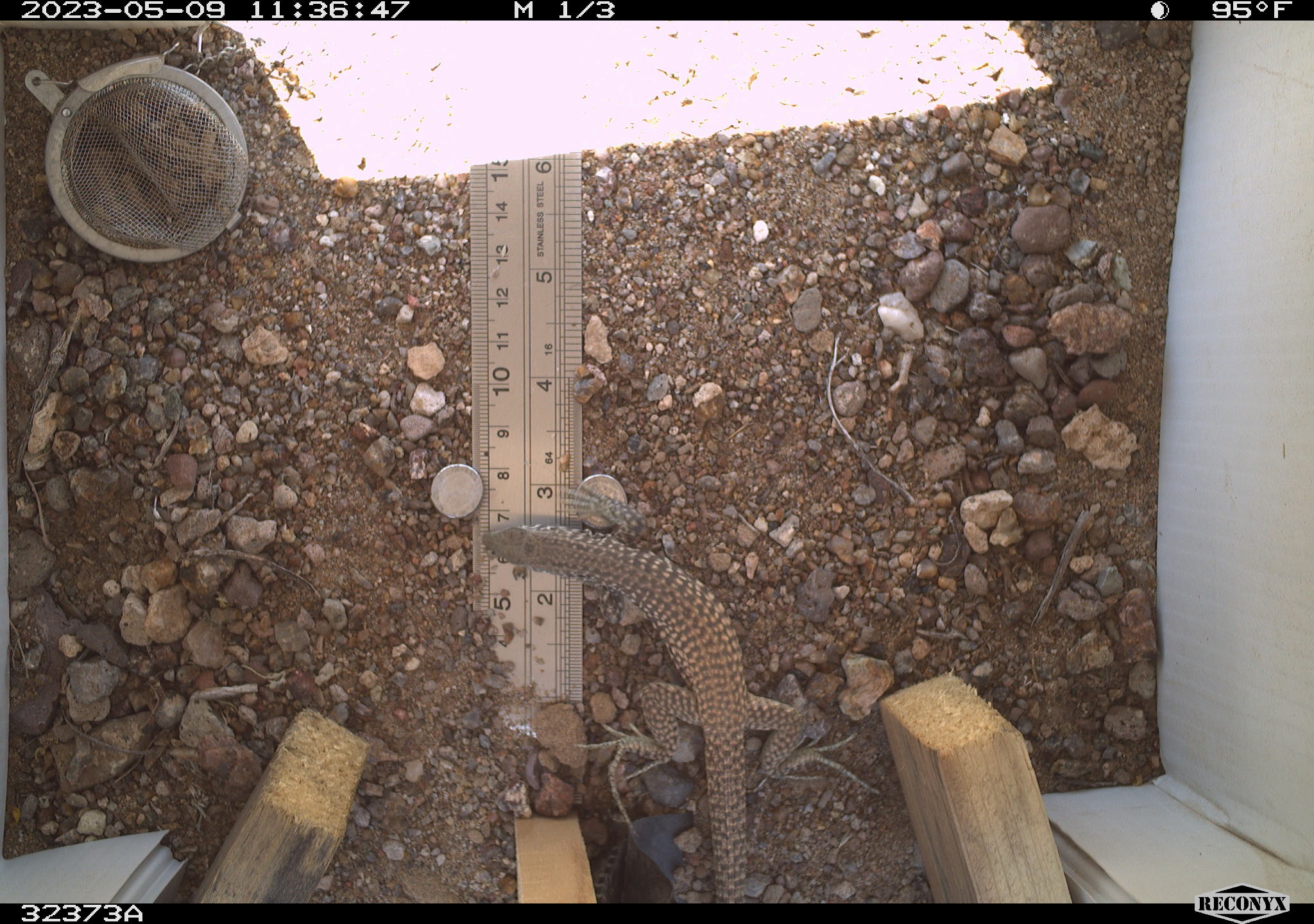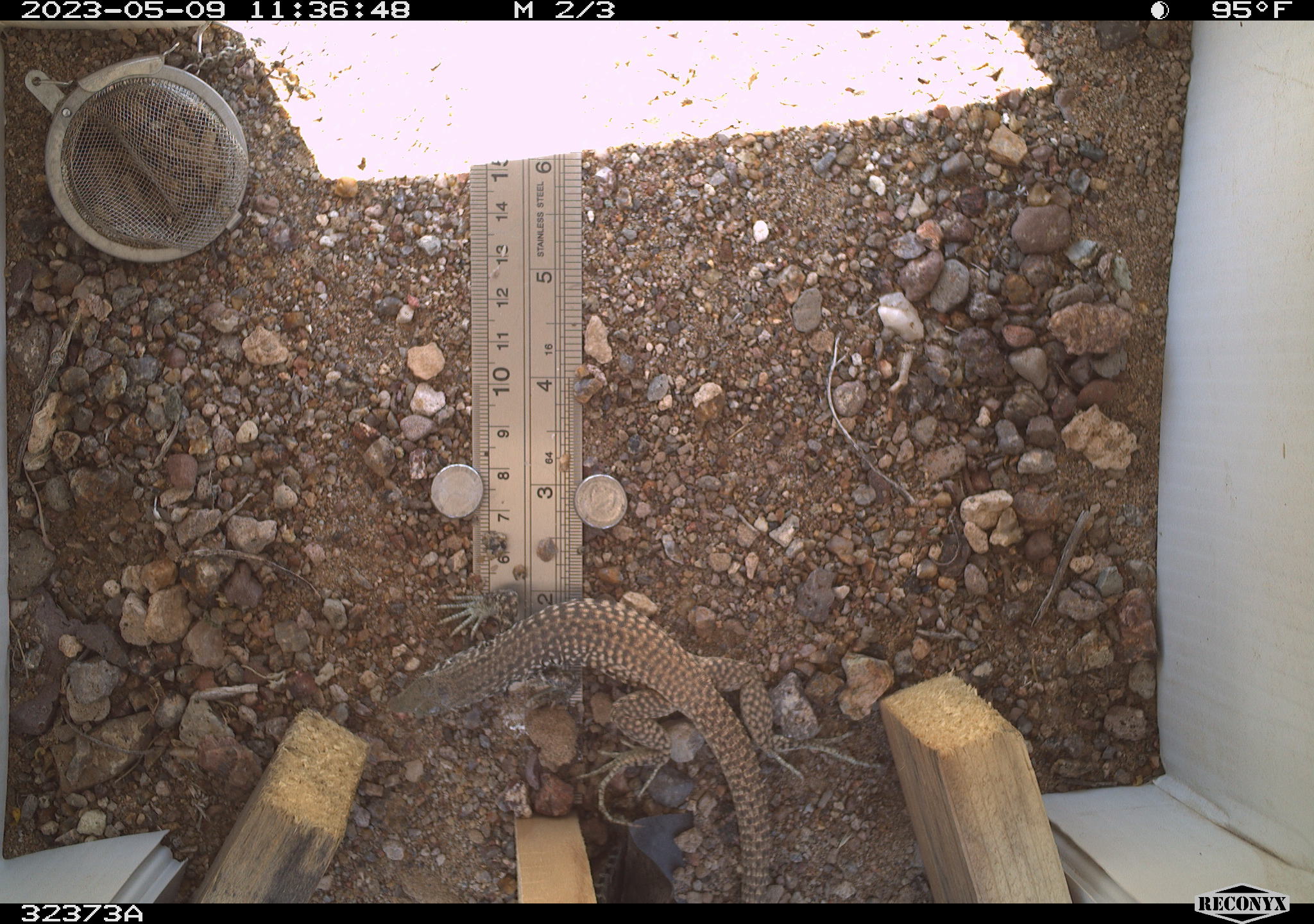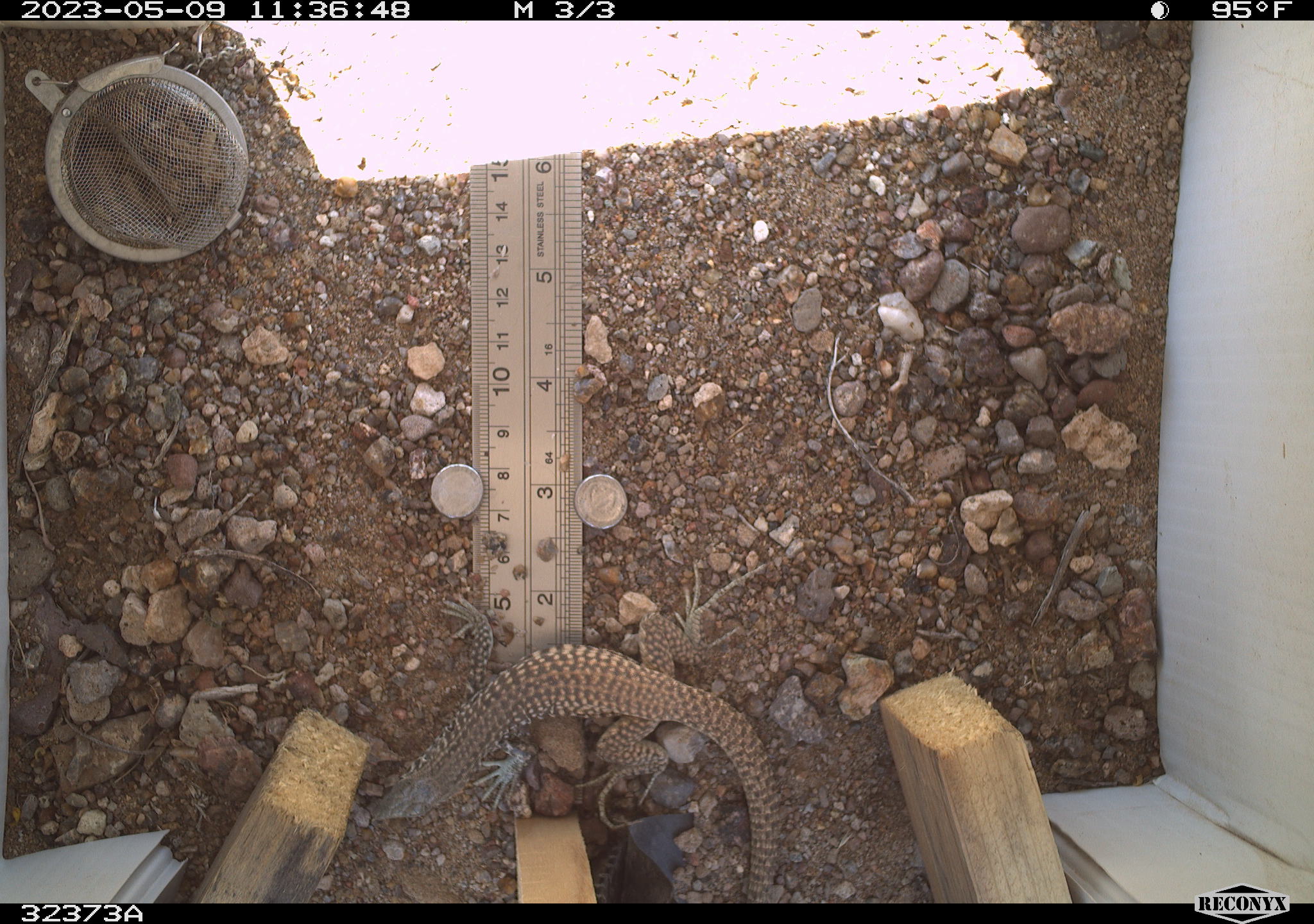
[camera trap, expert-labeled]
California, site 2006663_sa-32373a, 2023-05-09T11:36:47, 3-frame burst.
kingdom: Animalia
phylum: Chordata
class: Reptilia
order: Squamata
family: Teiidae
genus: Aspidoscelis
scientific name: Aspidoscelis tigris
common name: western whiptail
Western whiptail (Aspidoscelis tigris).